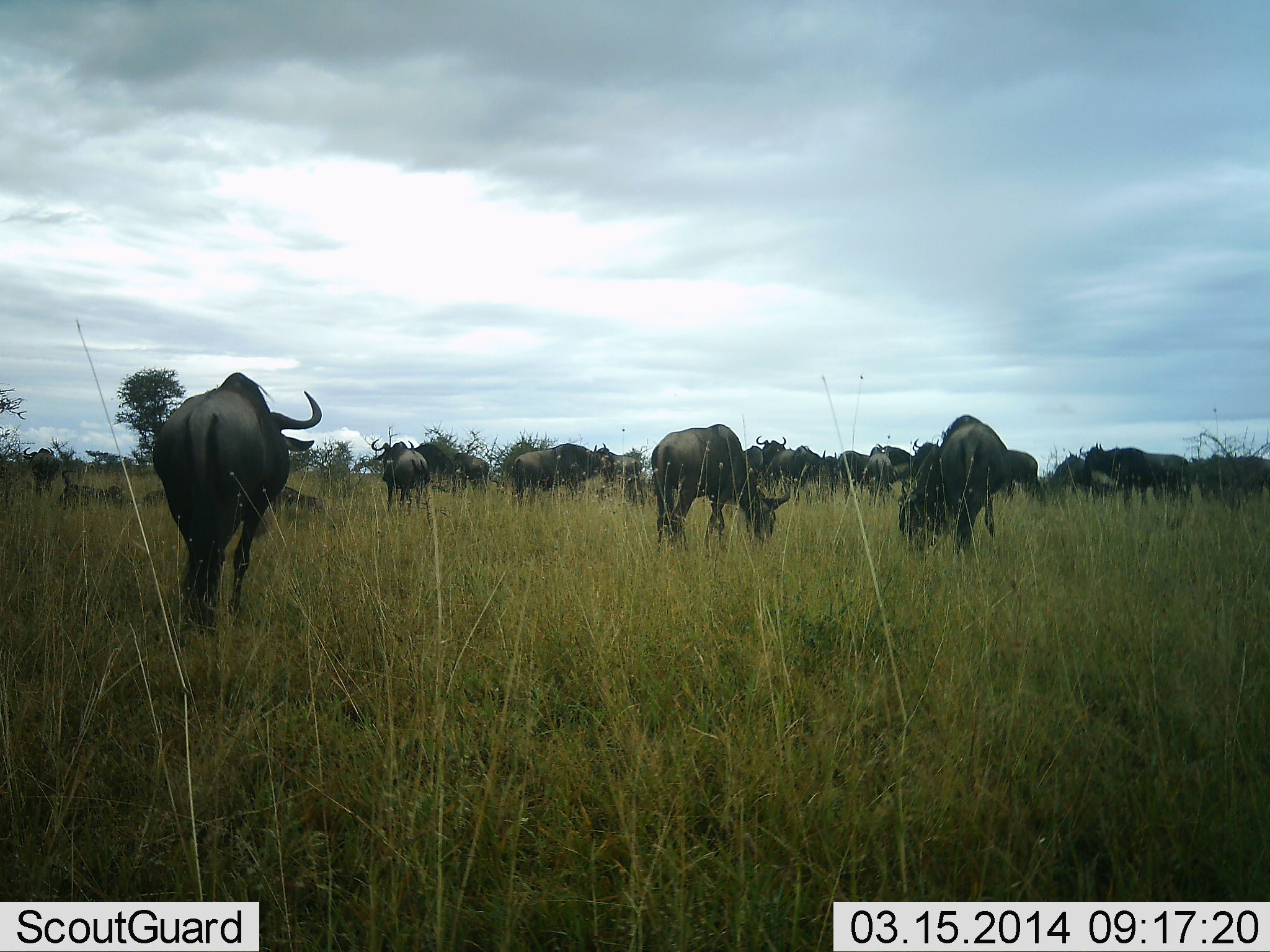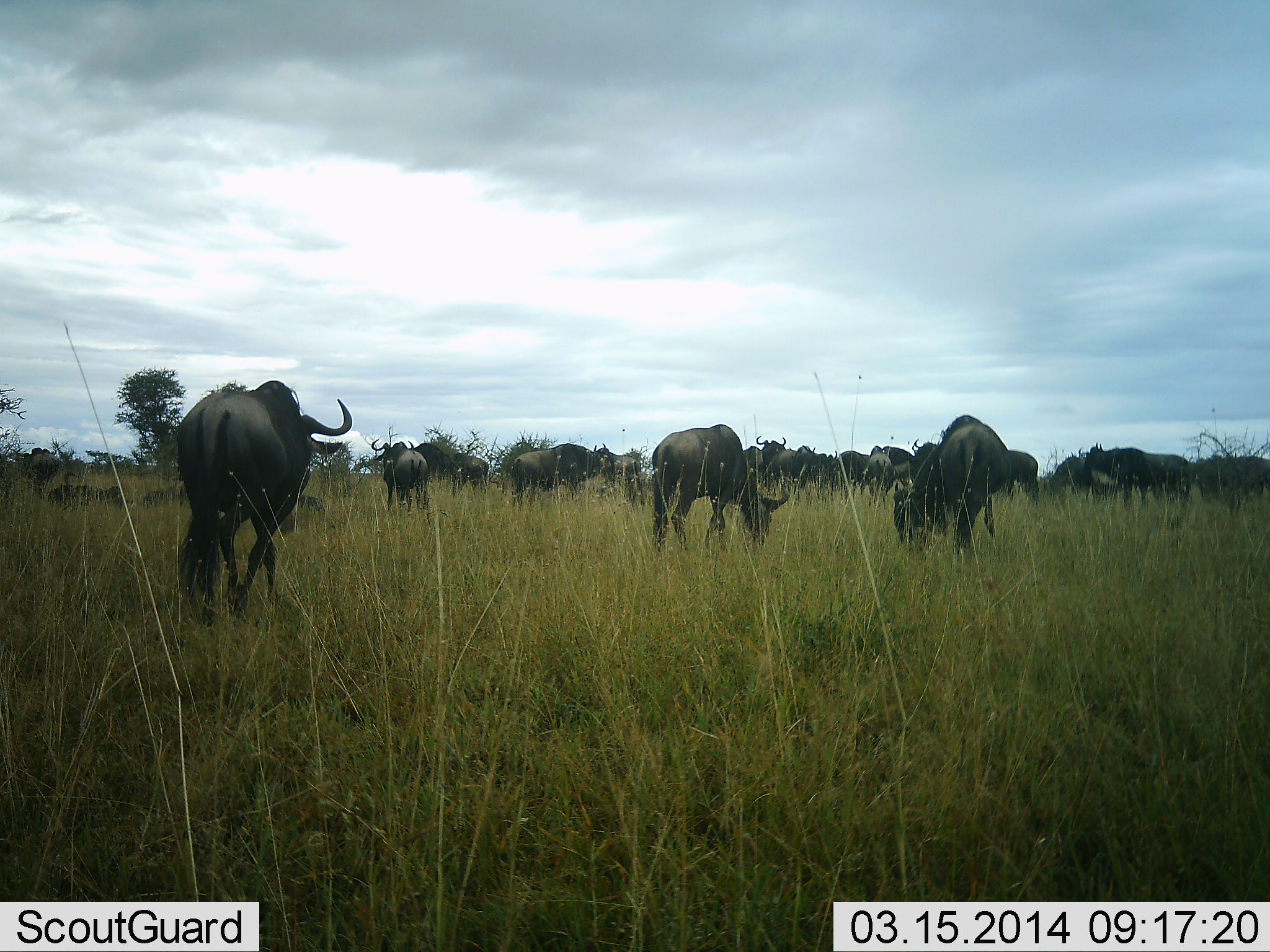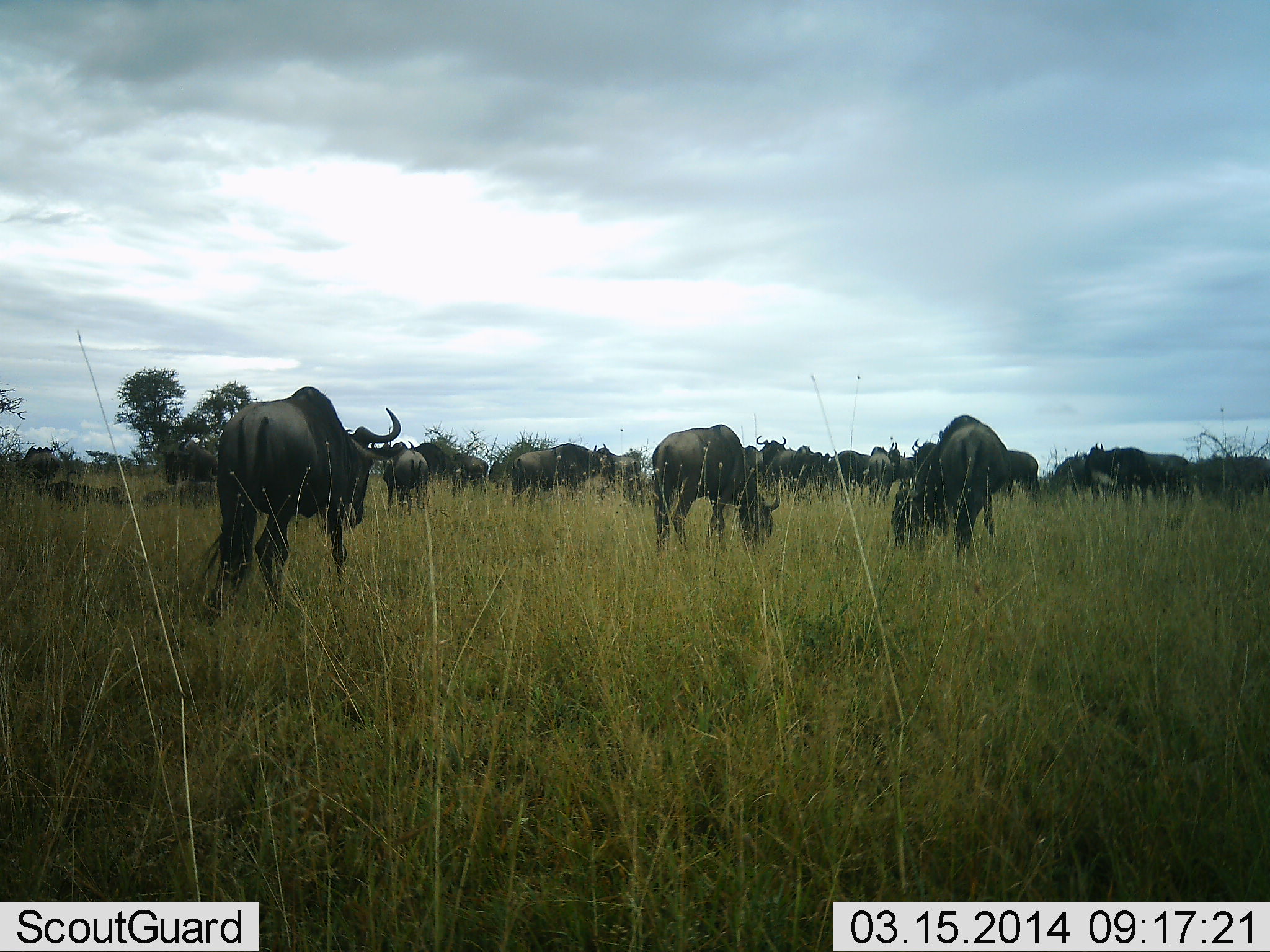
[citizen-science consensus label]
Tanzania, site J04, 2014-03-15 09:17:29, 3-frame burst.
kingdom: Animalia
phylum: Chordata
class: Mammalia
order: Artiodactyla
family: Bovidae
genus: Connochaetes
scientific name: Connochaetes taurinus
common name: blue wildebeest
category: wildebeest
Wildebeest (blue wildebeest) (Connochaetes taurinus), count 11-50. Behavior (volunteer vote fractions): standing 80%, resting 20%, moving 90%, interacting 0%. Young present (vote fraction): 0%. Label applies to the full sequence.